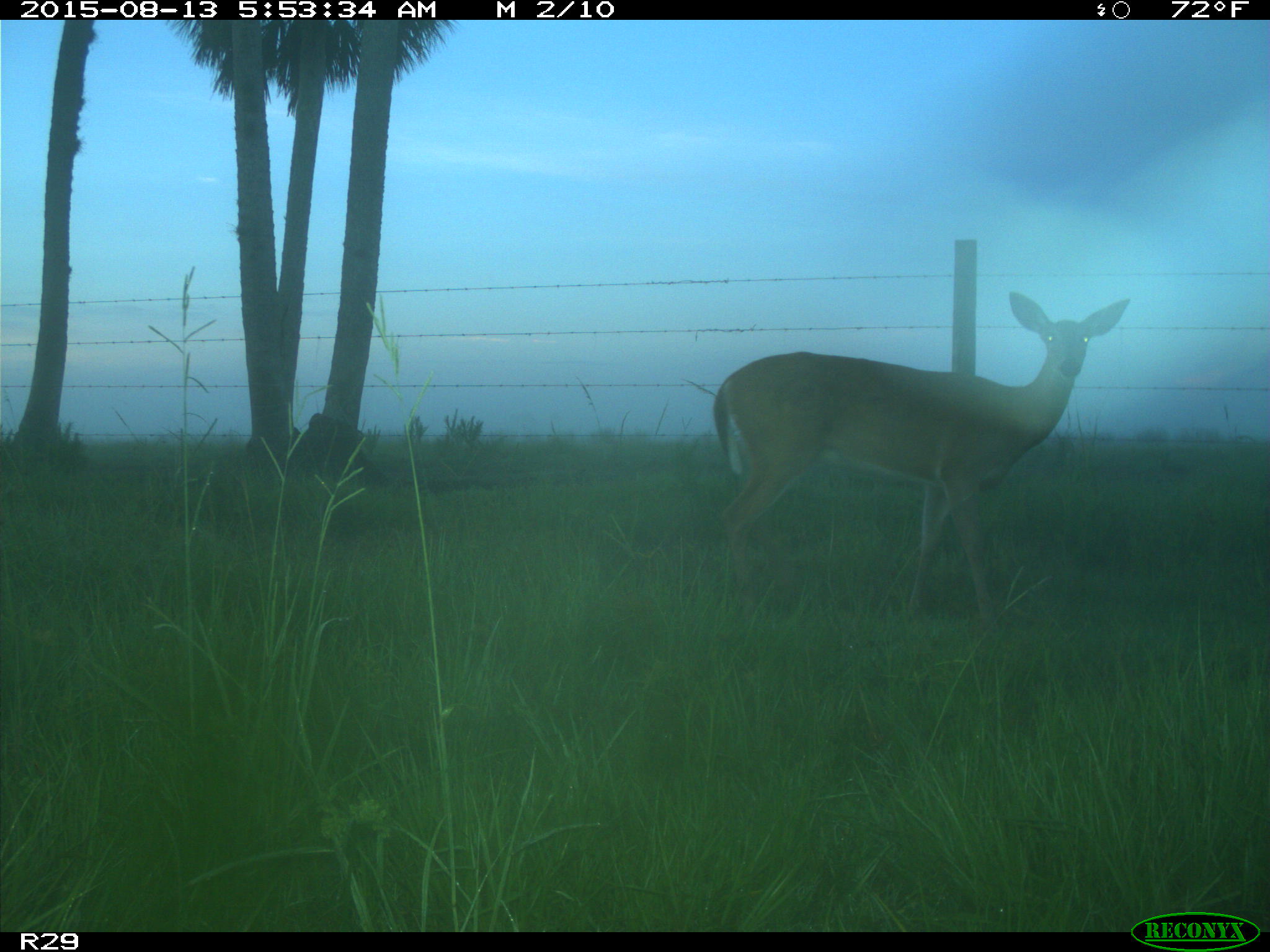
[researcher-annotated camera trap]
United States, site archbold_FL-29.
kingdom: Animalia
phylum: Chordata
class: Mammalia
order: Artiodactyla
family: Cervidae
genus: Odocoileus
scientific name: Odocoileus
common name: deer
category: unidentified deer